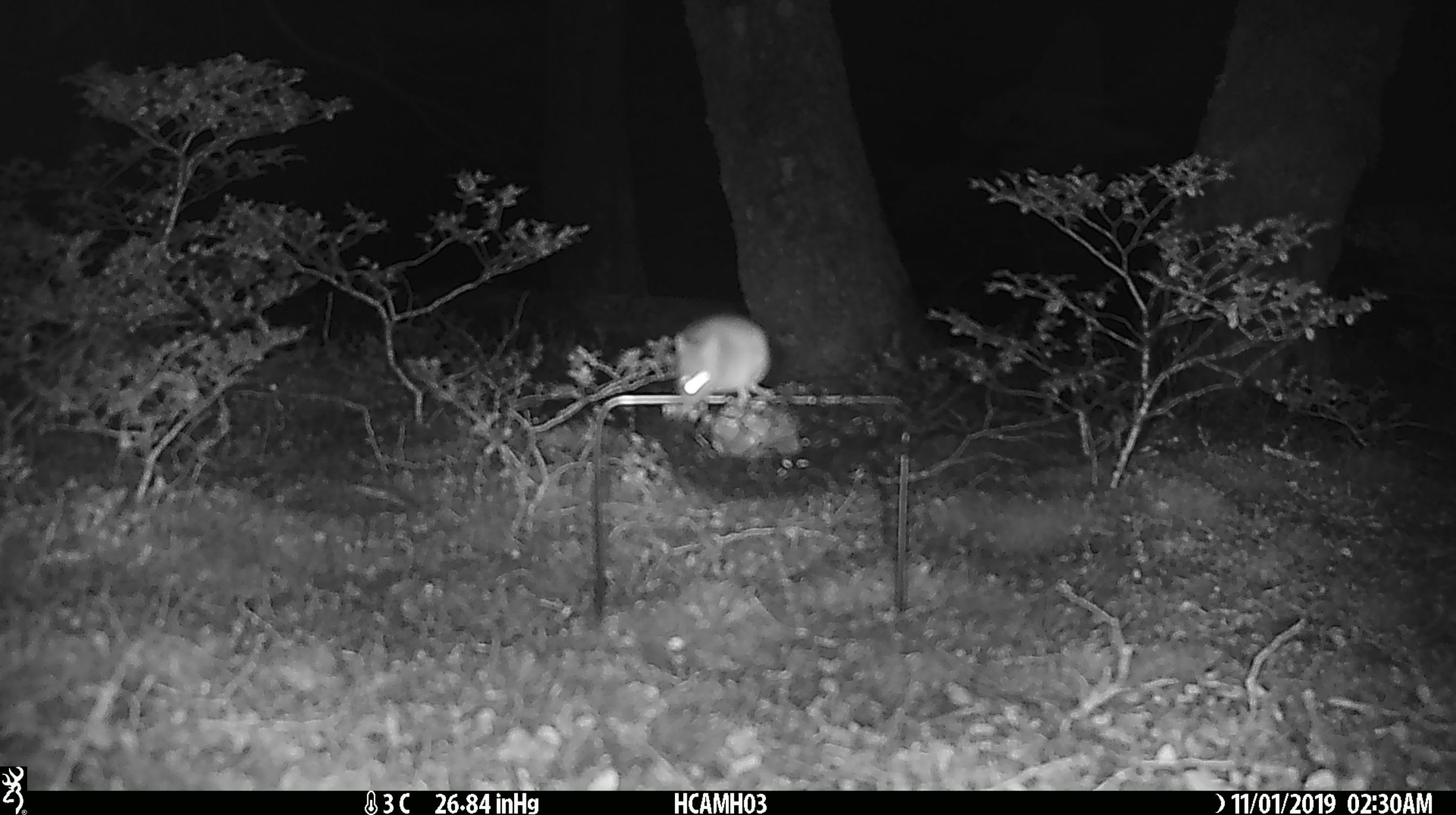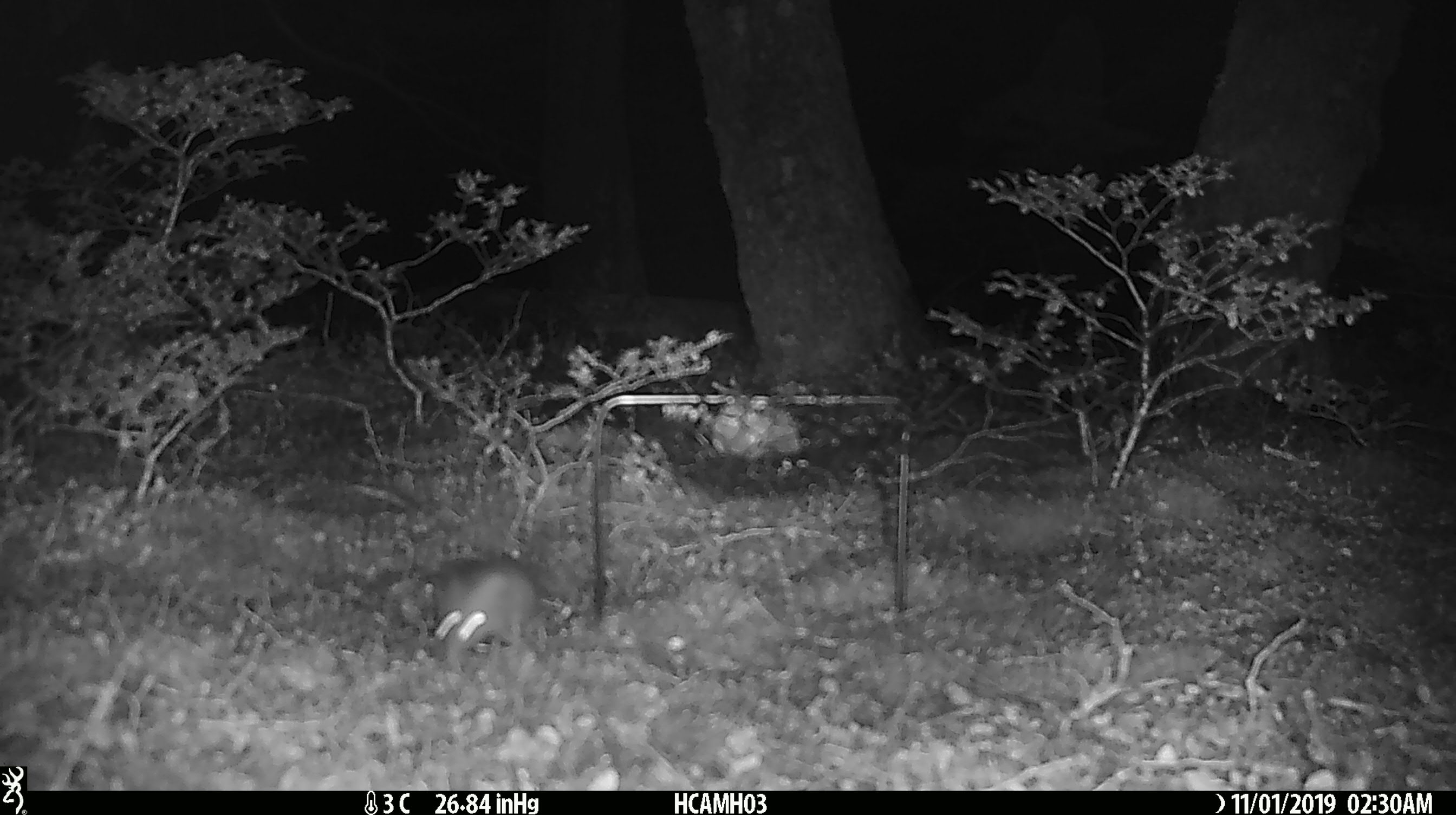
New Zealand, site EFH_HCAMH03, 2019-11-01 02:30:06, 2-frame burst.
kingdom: Animalia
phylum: Chordata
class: Mammalia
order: Rodentia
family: Muridae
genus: Mus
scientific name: Mus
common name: mouse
Mouse (Mus).